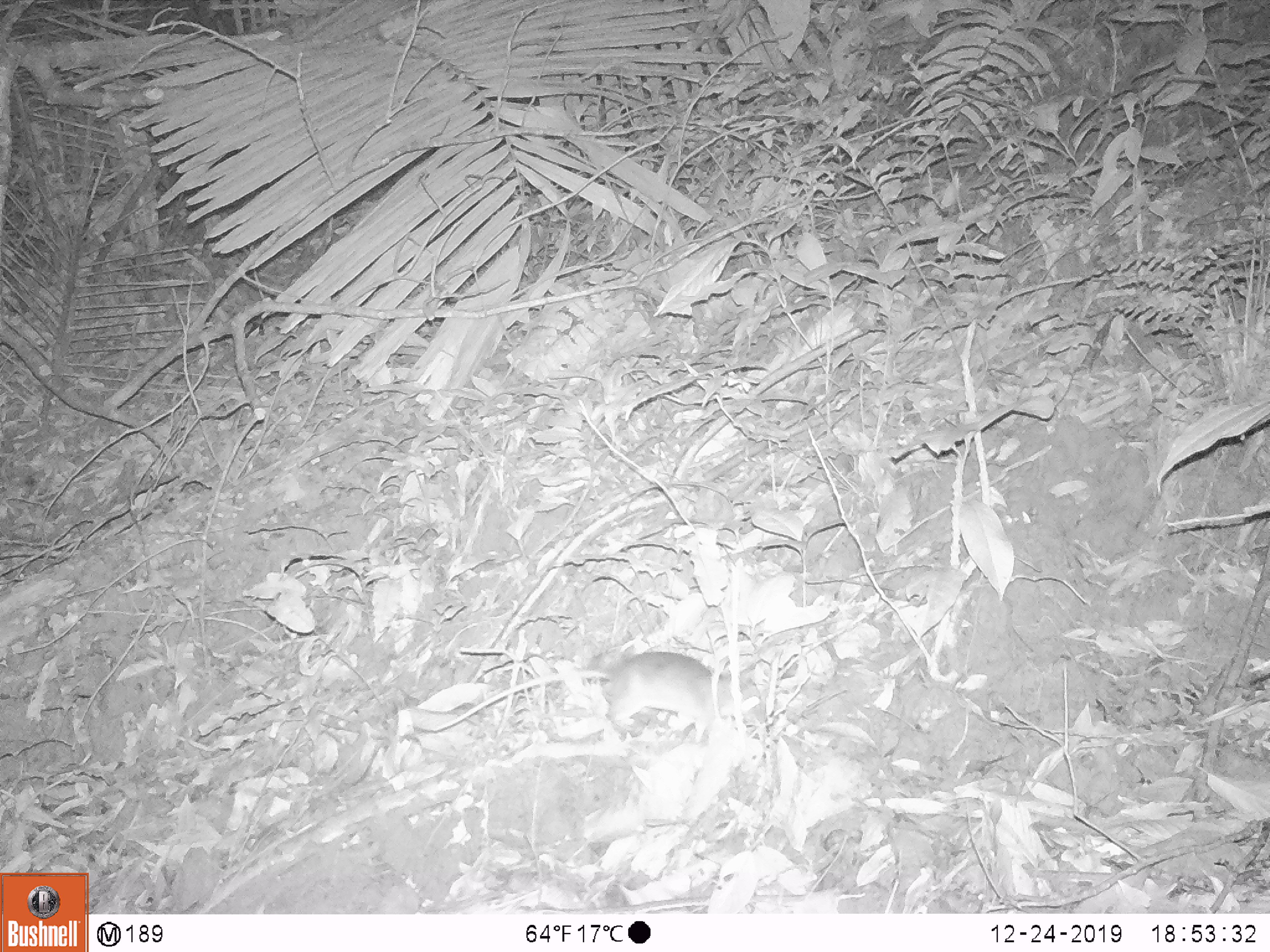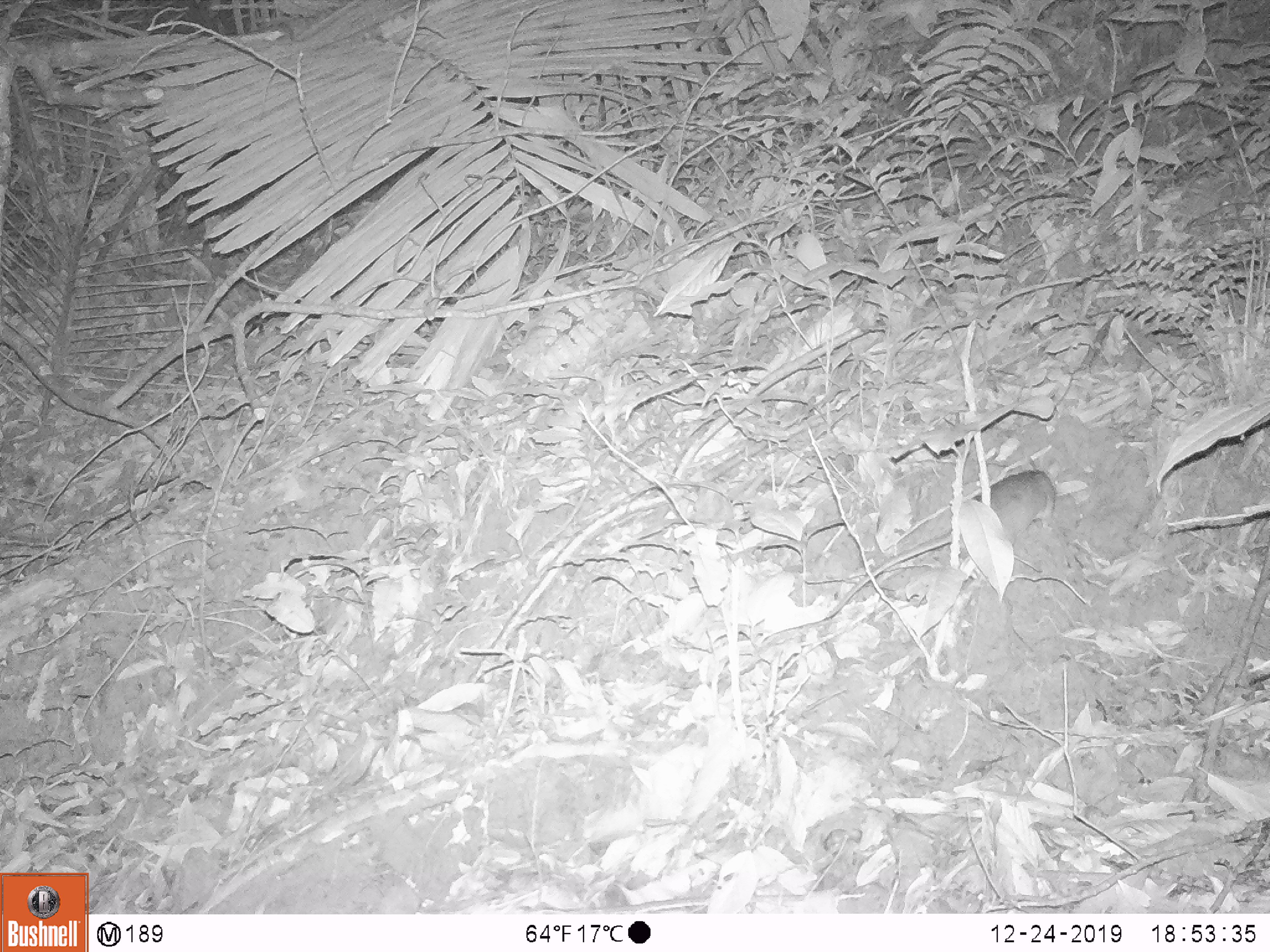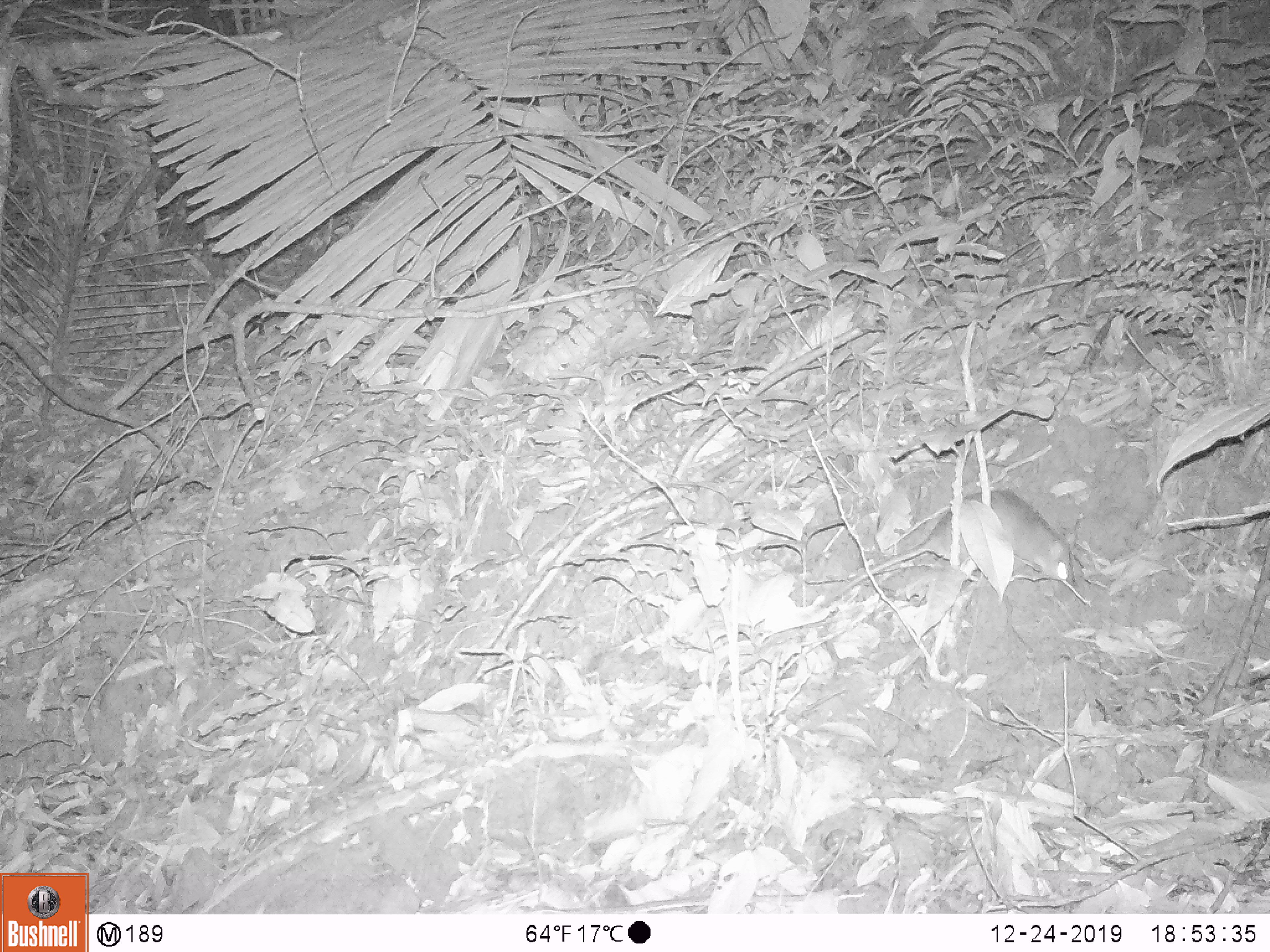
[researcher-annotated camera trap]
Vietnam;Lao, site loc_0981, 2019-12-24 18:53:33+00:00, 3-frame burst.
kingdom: Animalia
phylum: Chordata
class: Mammalia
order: Rodentia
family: Muridae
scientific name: Muridae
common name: old-world mice and rats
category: unidentified murid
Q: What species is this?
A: Unidentified murid (old-world mice and rats) (Muridae).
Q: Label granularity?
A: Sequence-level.